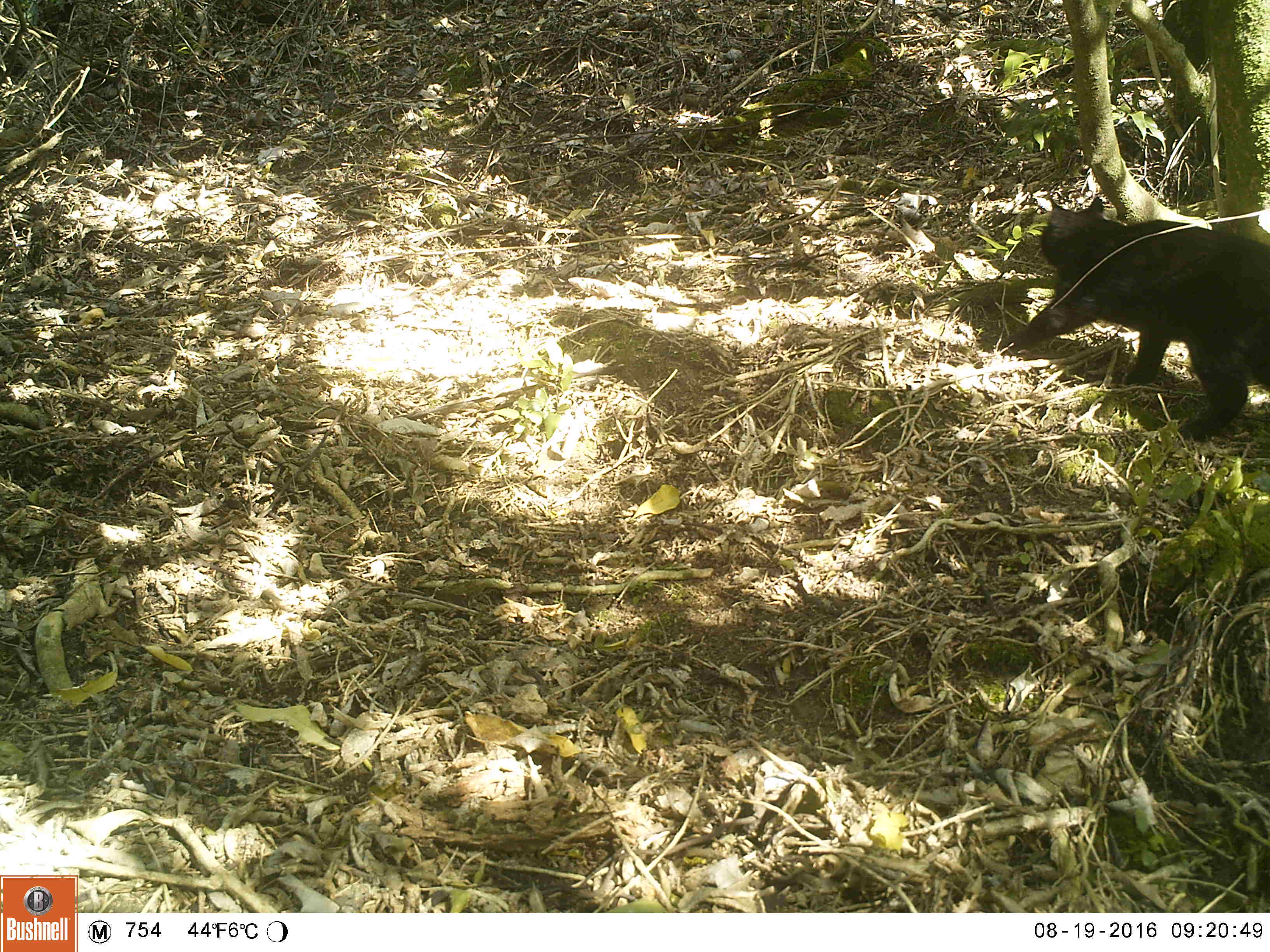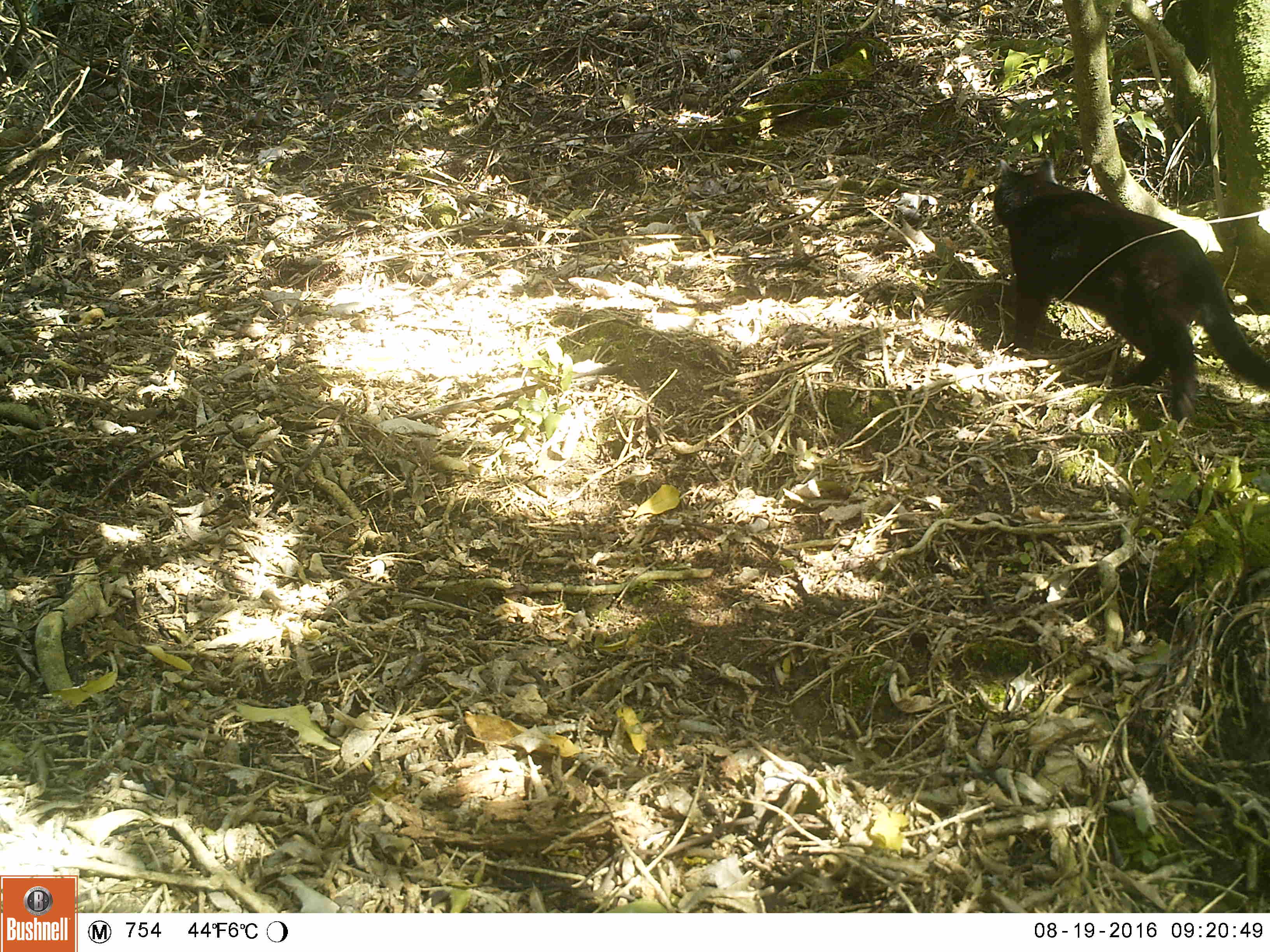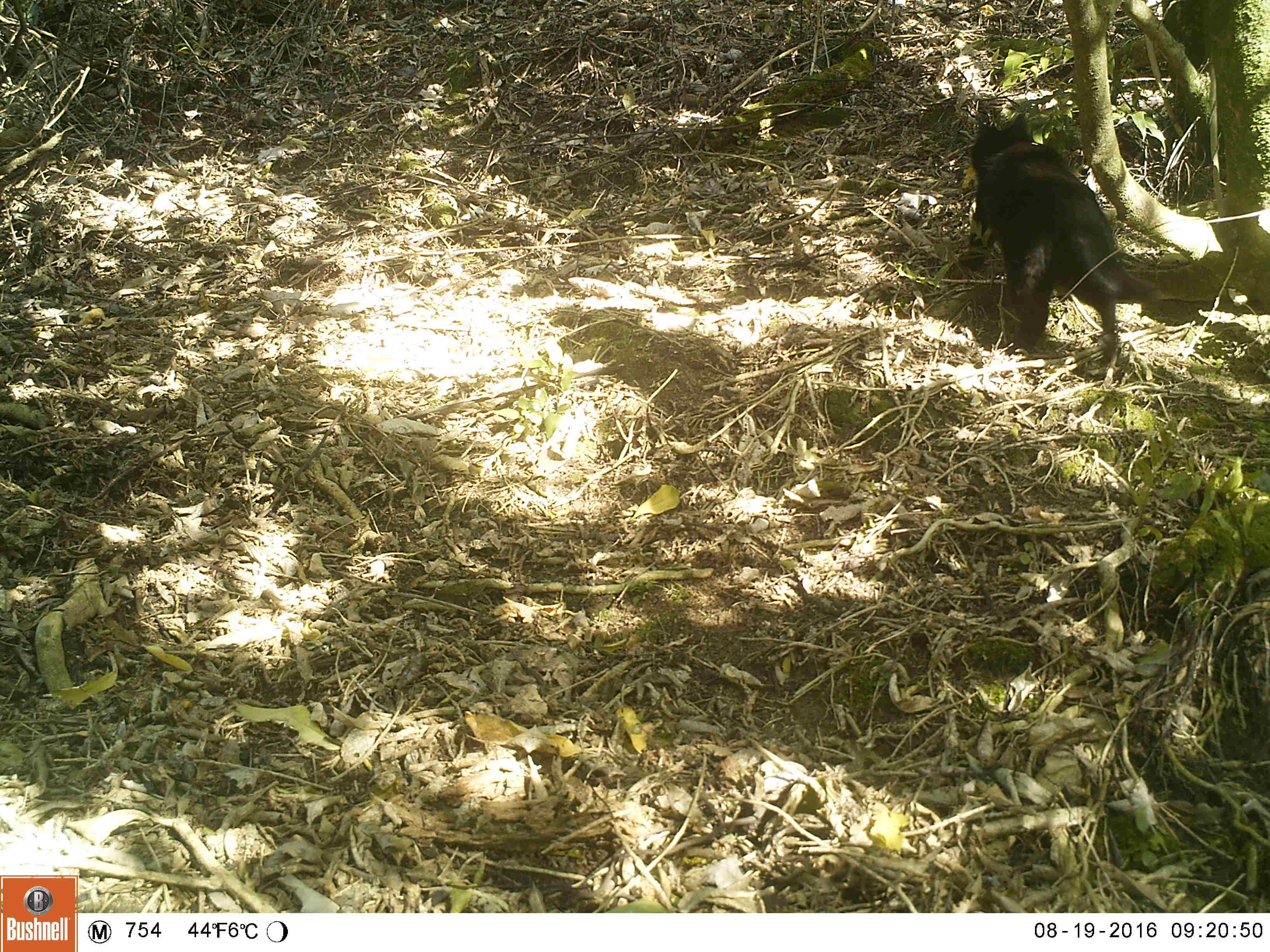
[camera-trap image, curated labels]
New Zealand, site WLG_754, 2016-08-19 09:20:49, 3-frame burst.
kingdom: Animalia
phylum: Chordata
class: Mammalia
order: Carnivora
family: Felidae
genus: Felis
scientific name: Felis catus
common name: domestic cat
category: cat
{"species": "cat (domestic cat) (Felis catus)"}